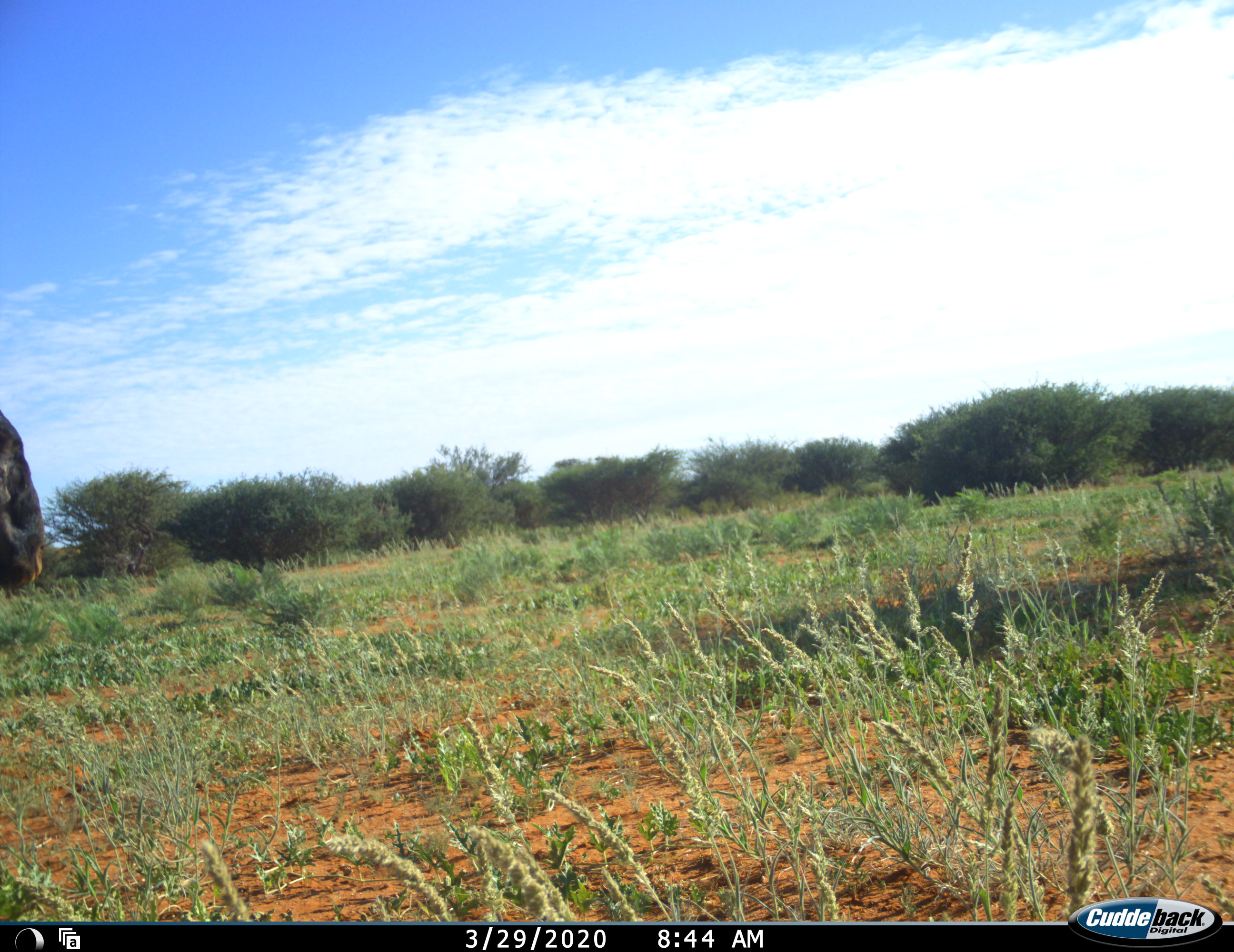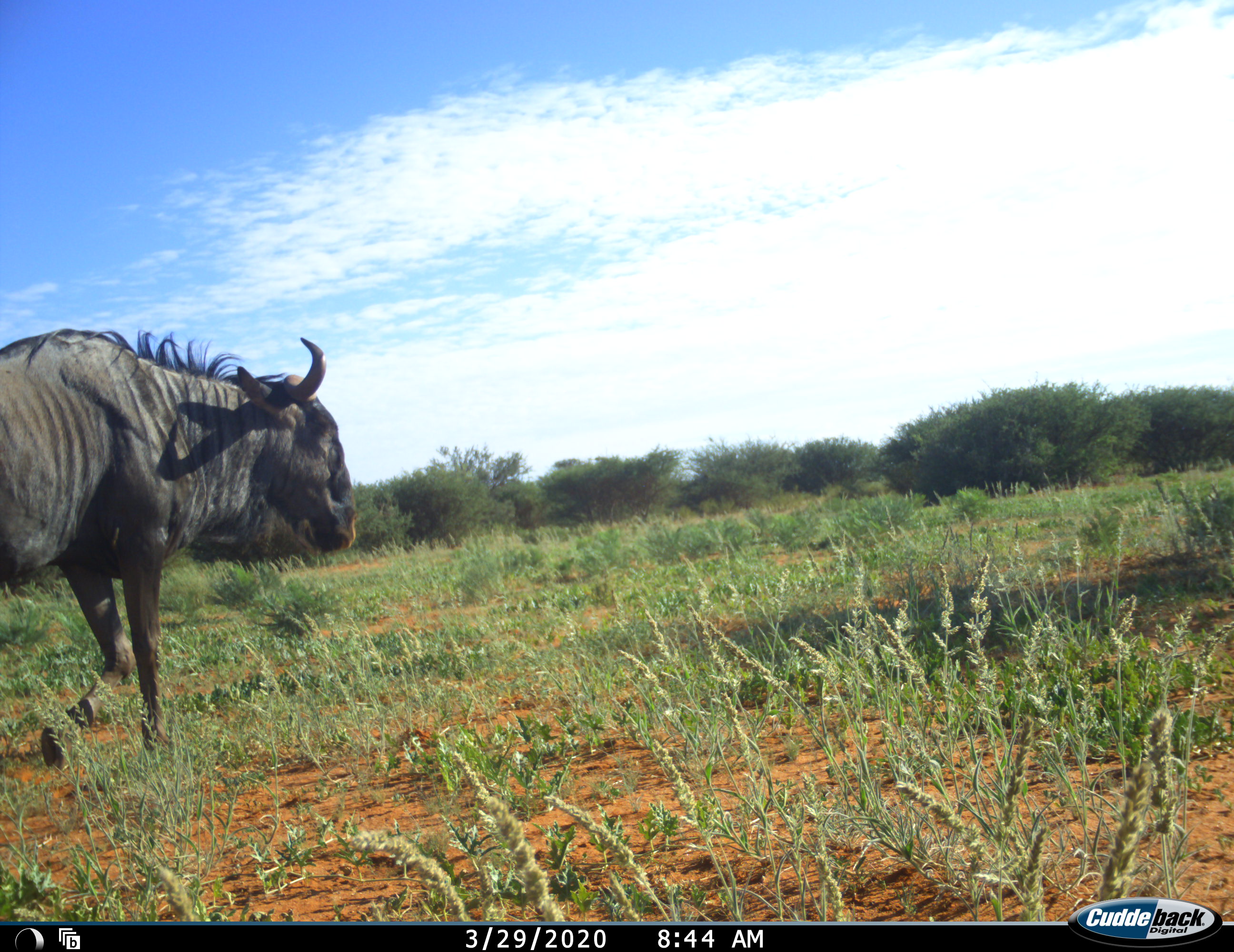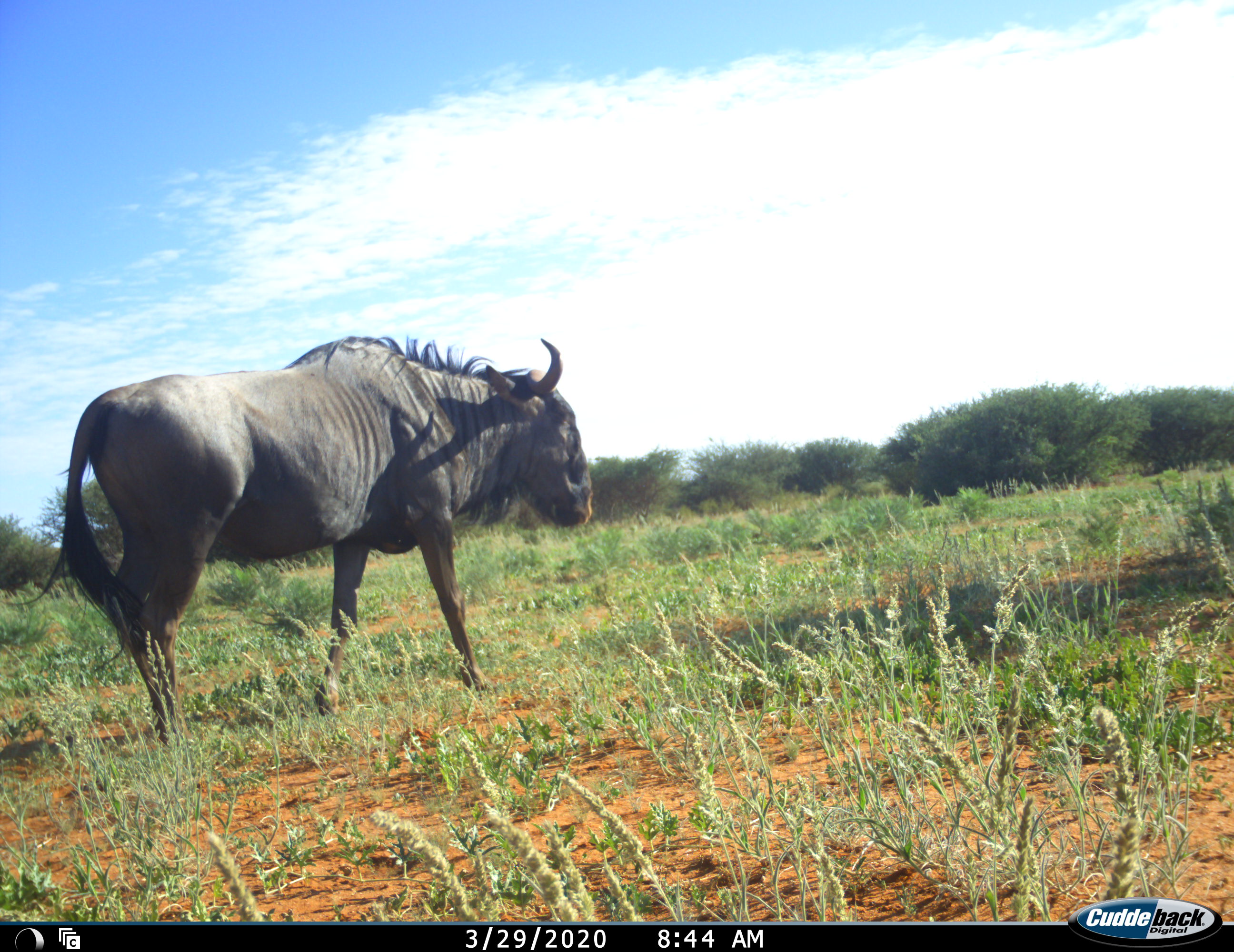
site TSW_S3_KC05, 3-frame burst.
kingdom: Animalia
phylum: Chordata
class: Mammalia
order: Artiodactyla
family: Bovidae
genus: Connochaetes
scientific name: Connochaetes taurinus taurinus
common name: blue wildebeest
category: wildebeestblue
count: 1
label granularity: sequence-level